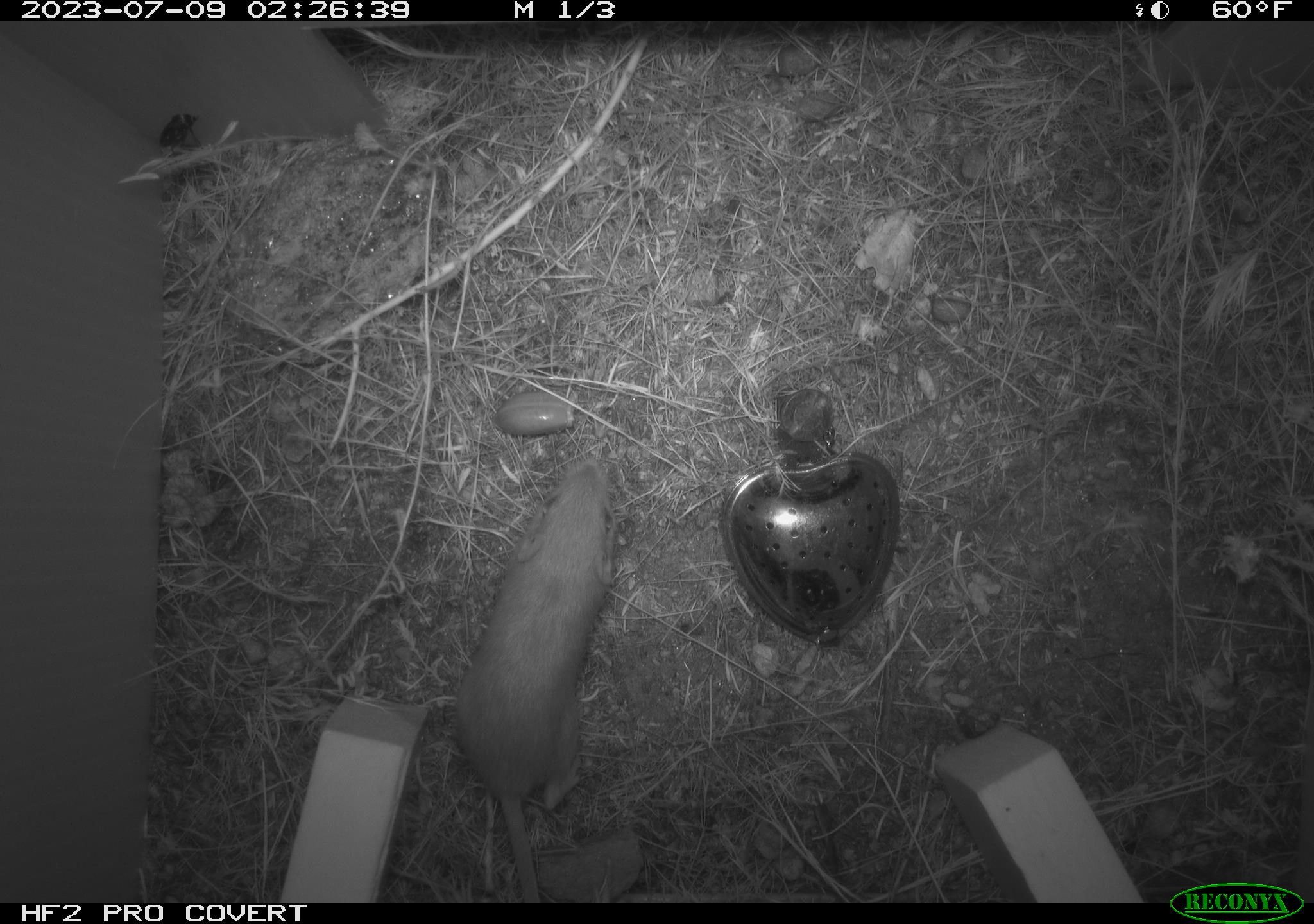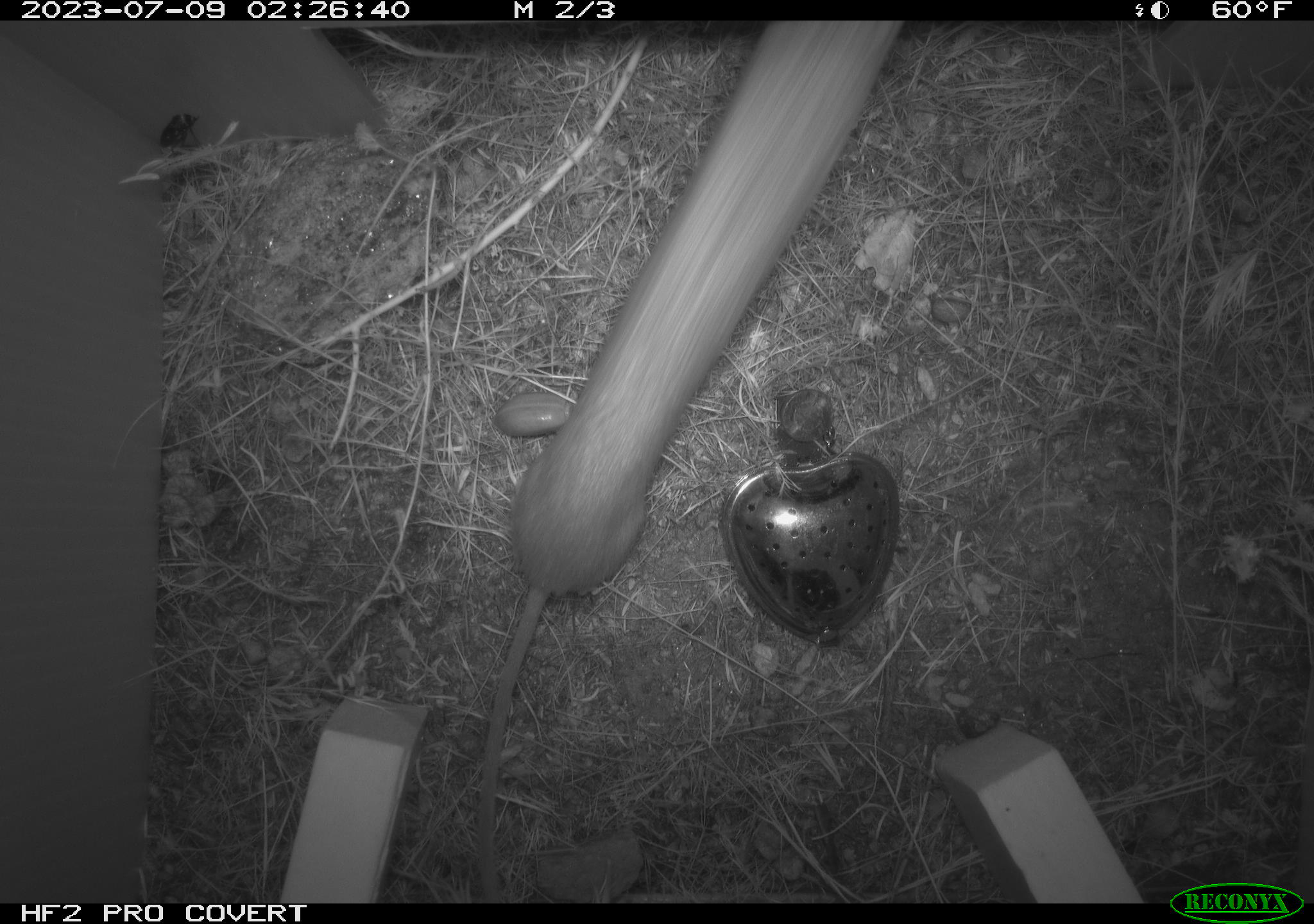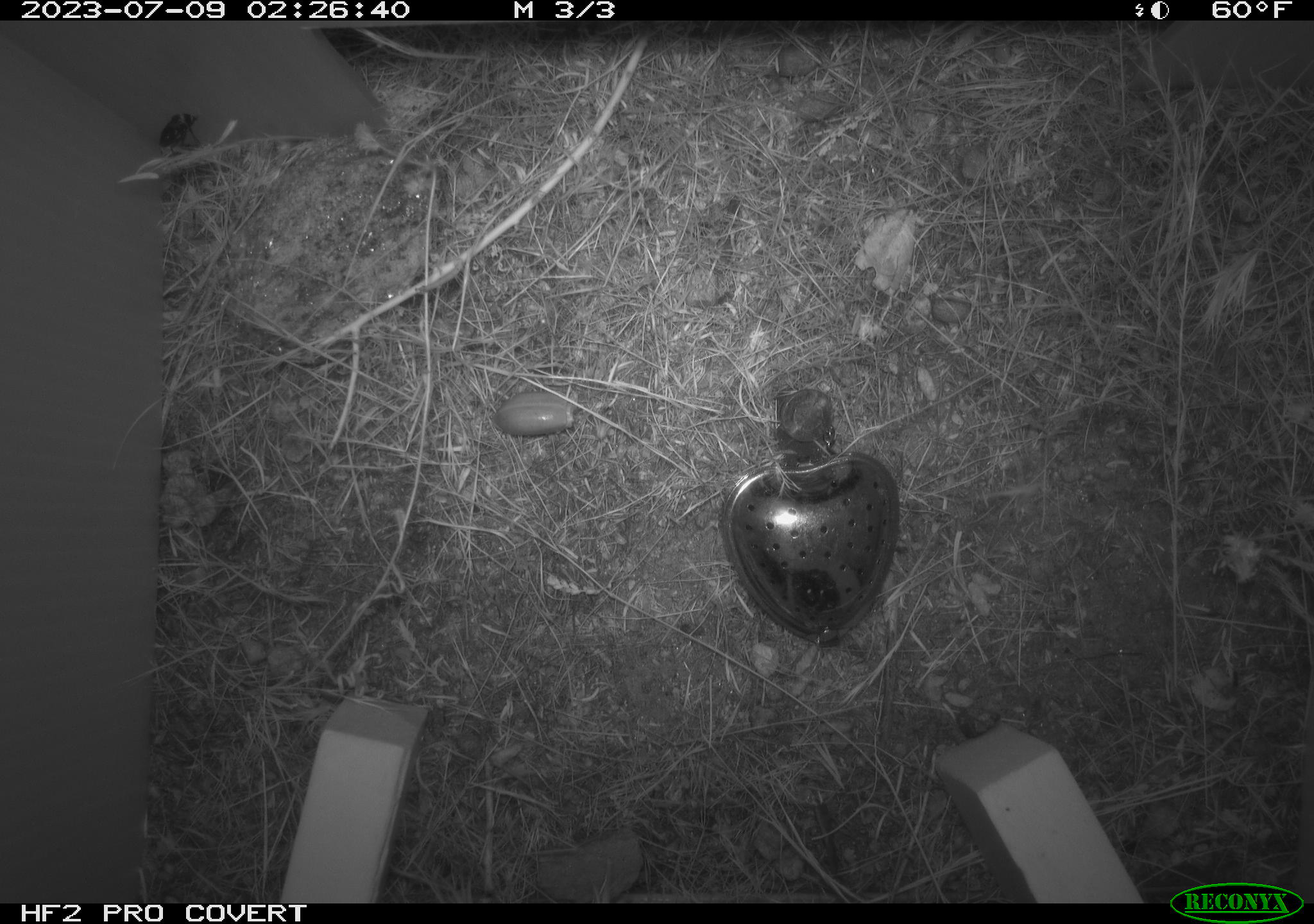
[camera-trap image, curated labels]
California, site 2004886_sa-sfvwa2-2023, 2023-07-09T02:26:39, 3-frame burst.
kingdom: Animalia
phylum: Chordata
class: Mammalia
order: Rodentia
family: Heteromyidae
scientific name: Heteromyidae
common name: kangaroo rats and pocket mice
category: heteromyidae family